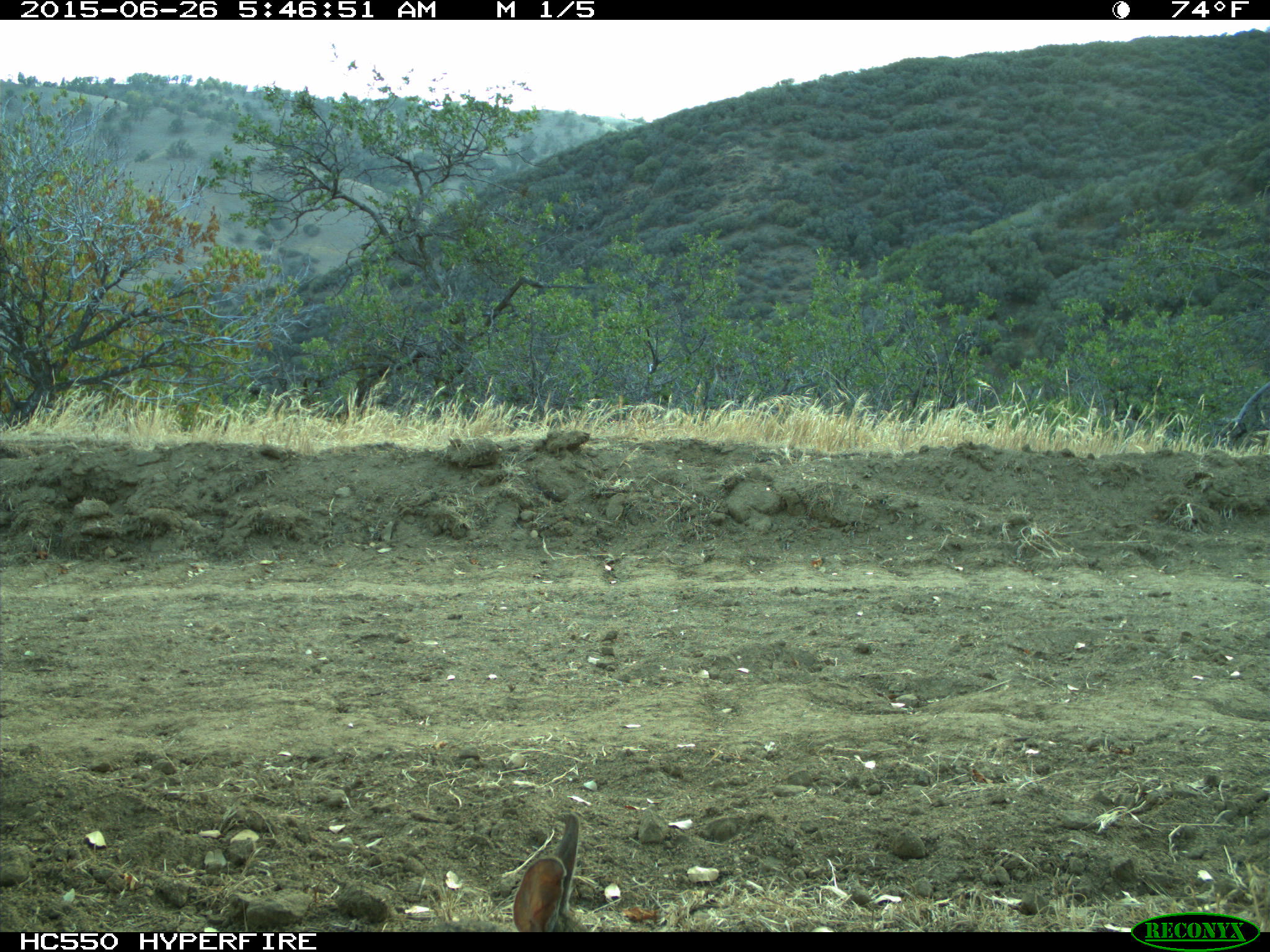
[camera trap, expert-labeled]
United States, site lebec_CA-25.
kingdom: Animalia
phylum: Chordata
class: Mammalia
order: Lagomorpha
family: Leporidae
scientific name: Leporidae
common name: rabbits and hares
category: unidentified rabbit